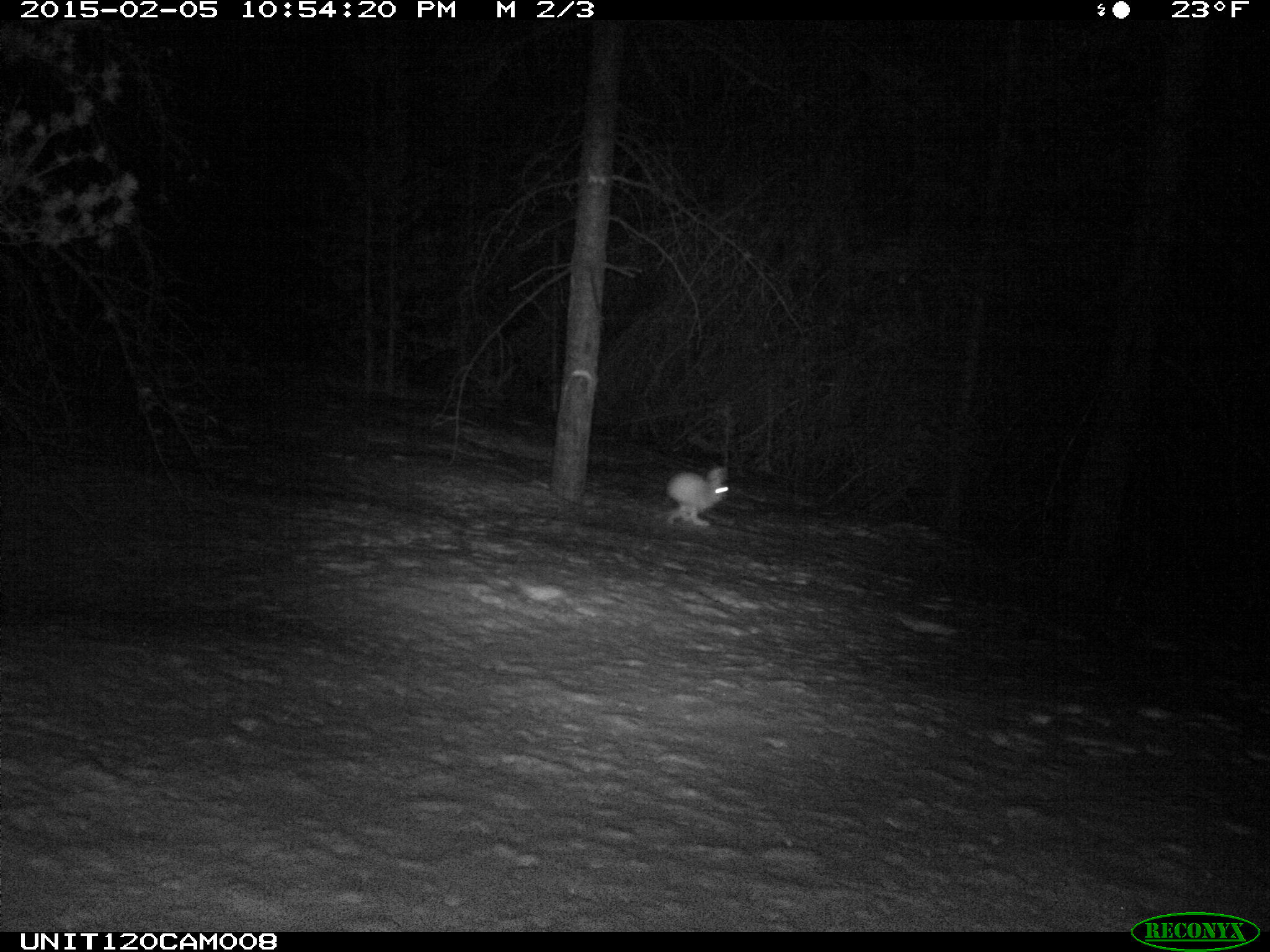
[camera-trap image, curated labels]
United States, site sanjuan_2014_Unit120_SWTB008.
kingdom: Animalia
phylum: Chordata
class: Mammalia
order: Lagomorpha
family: Leporidae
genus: Lepus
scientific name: Lepus americanus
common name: snowshoe hare